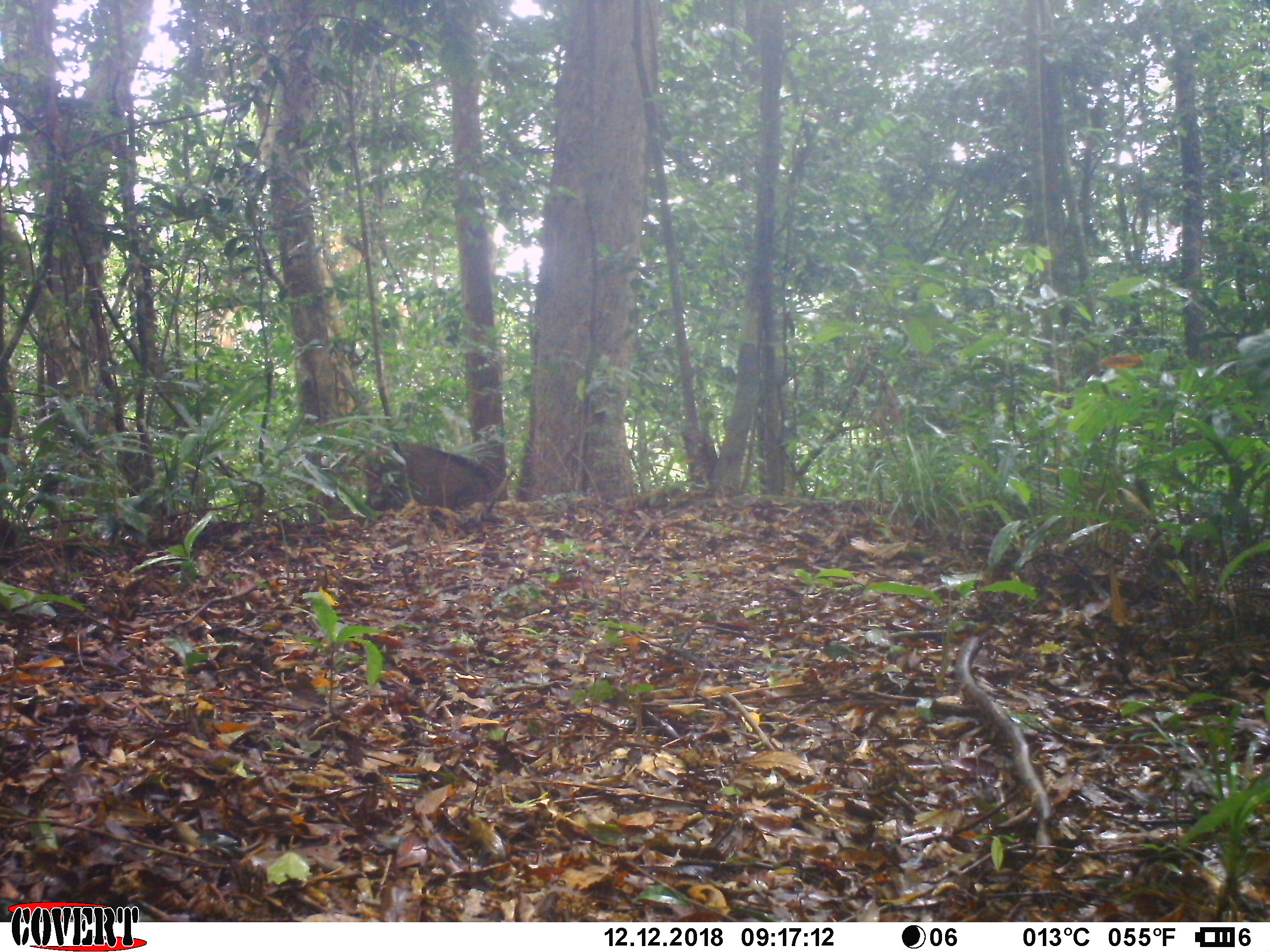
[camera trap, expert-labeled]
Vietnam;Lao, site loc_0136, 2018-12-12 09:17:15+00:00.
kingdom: Animalia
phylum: Chordata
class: Mammalia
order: Artiodactyla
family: Suidae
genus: Sus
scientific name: Sus scrofa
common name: eurasian wild pig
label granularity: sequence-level